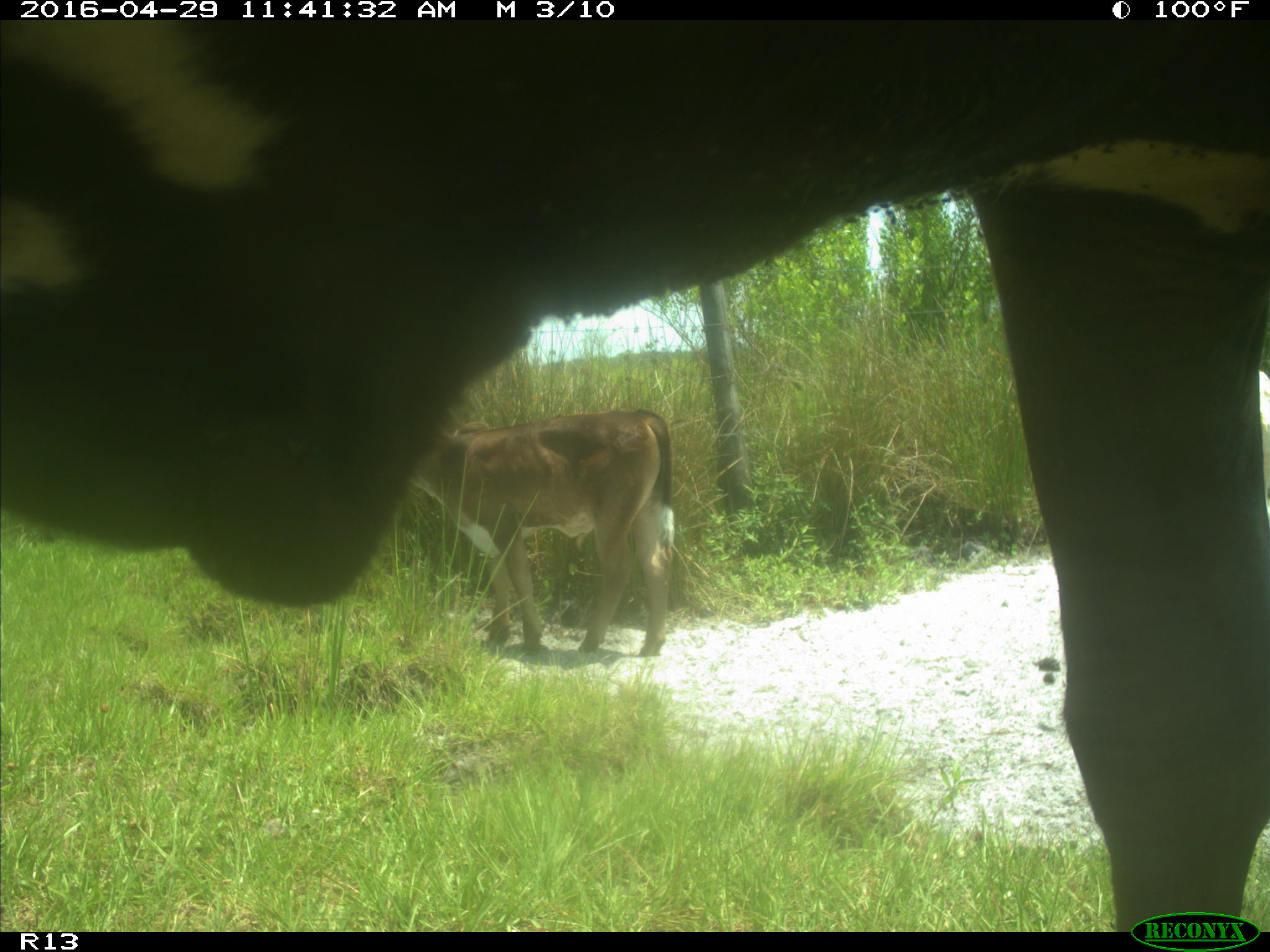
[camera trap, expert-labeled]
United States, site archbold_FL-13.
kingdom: Animalia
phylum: Chordata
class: Mammalia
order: Artiodactyla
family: Bovidae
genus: Bos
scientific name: Bos taurus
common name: domestic cow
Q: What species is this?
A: Bos taurus (domestic cow).